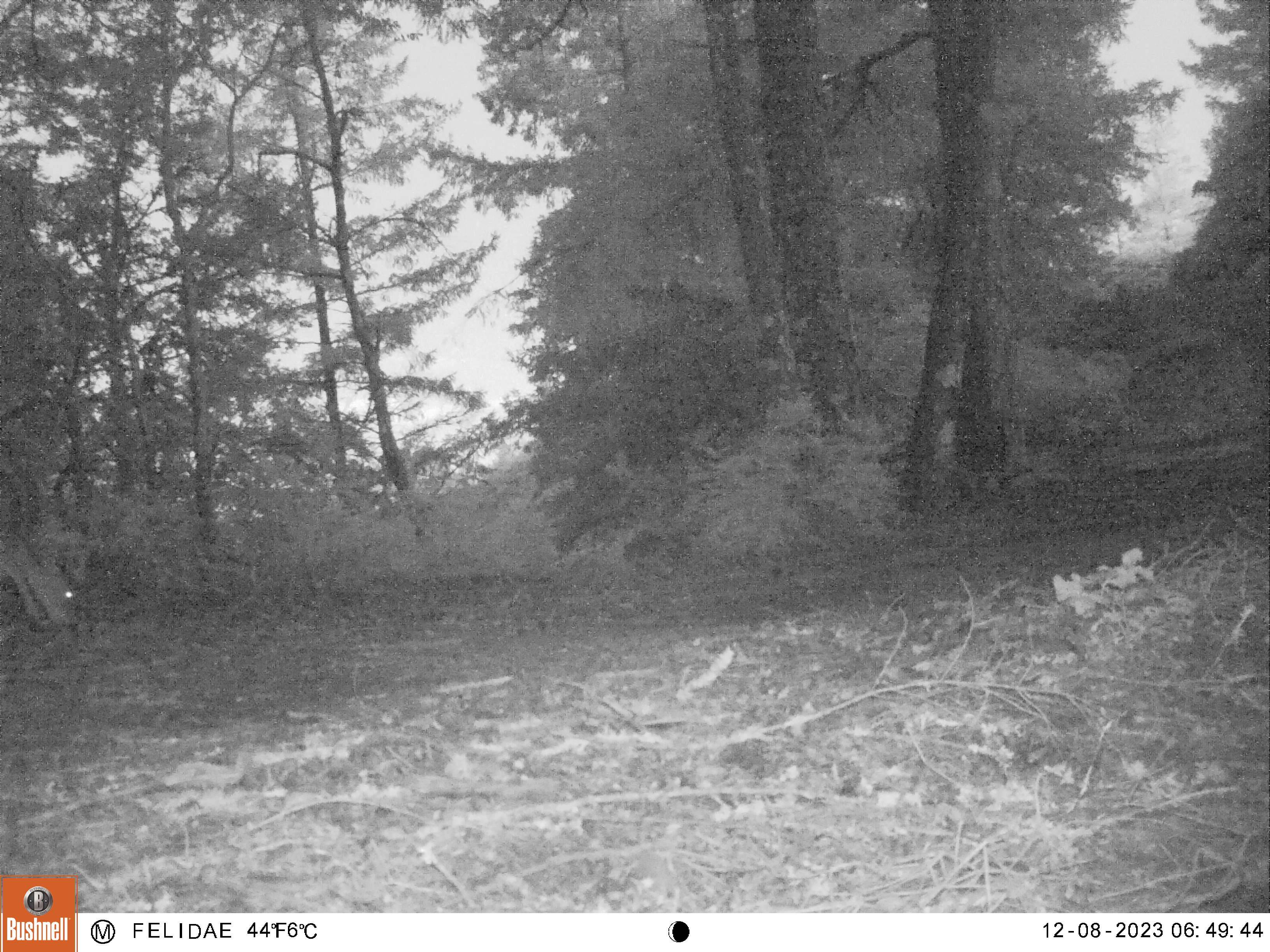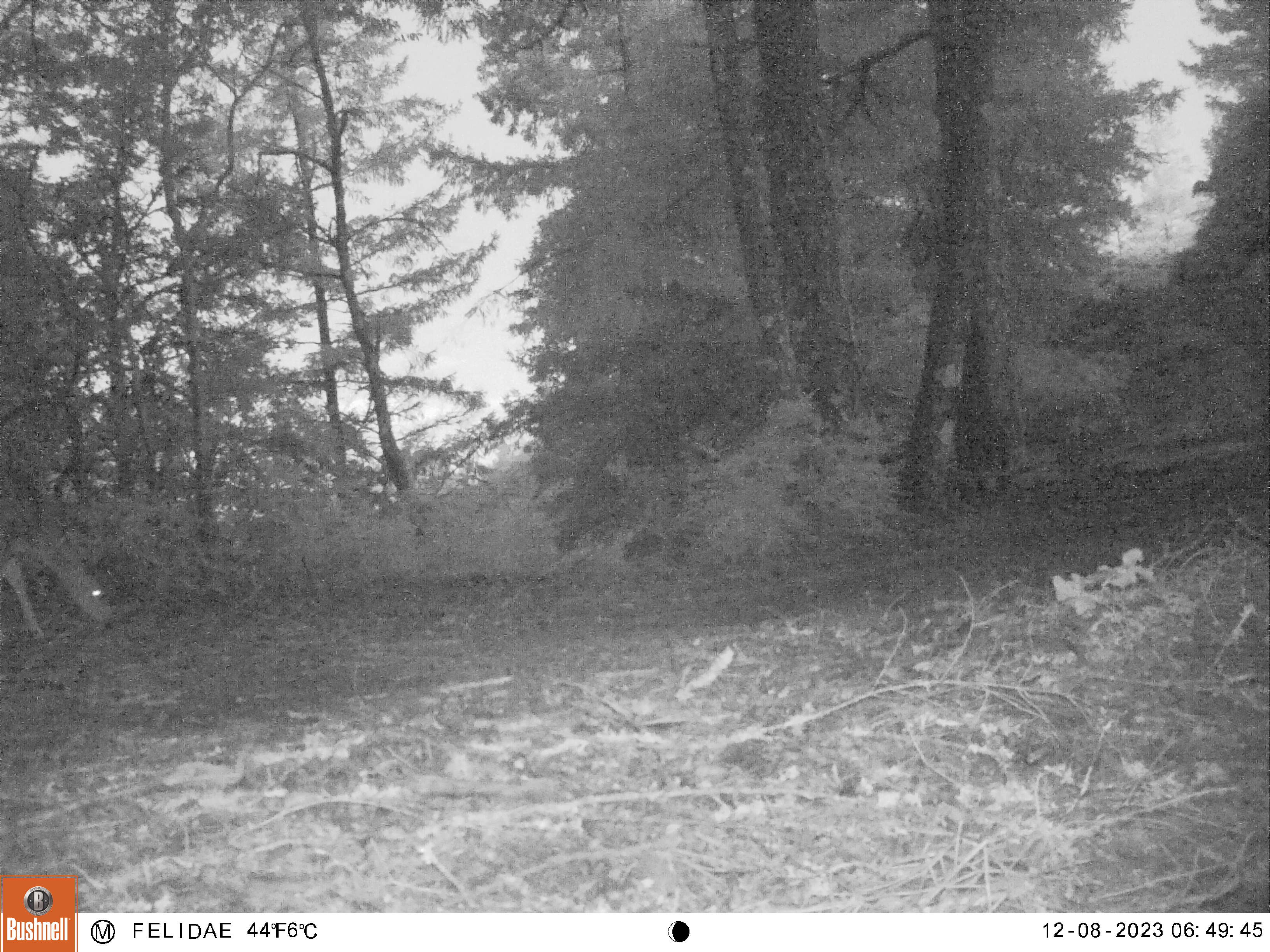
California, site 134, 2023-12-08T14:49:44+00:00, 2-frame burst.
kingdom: Animalia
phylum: Chordata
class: Mammalia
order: Artiodactyla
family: Cervidae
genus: Odocoileus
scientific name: Odocoileus hemionus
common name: mule deer